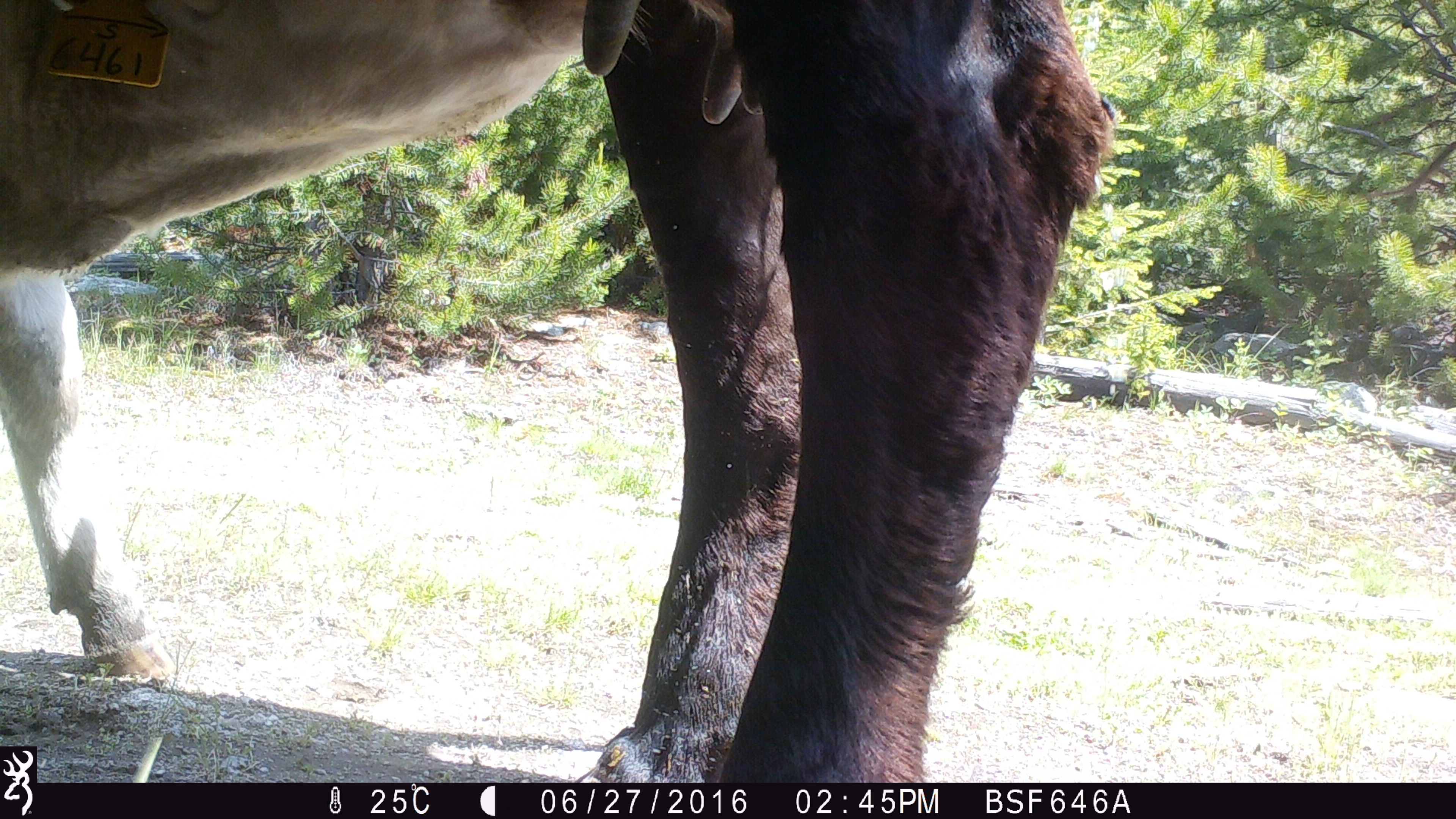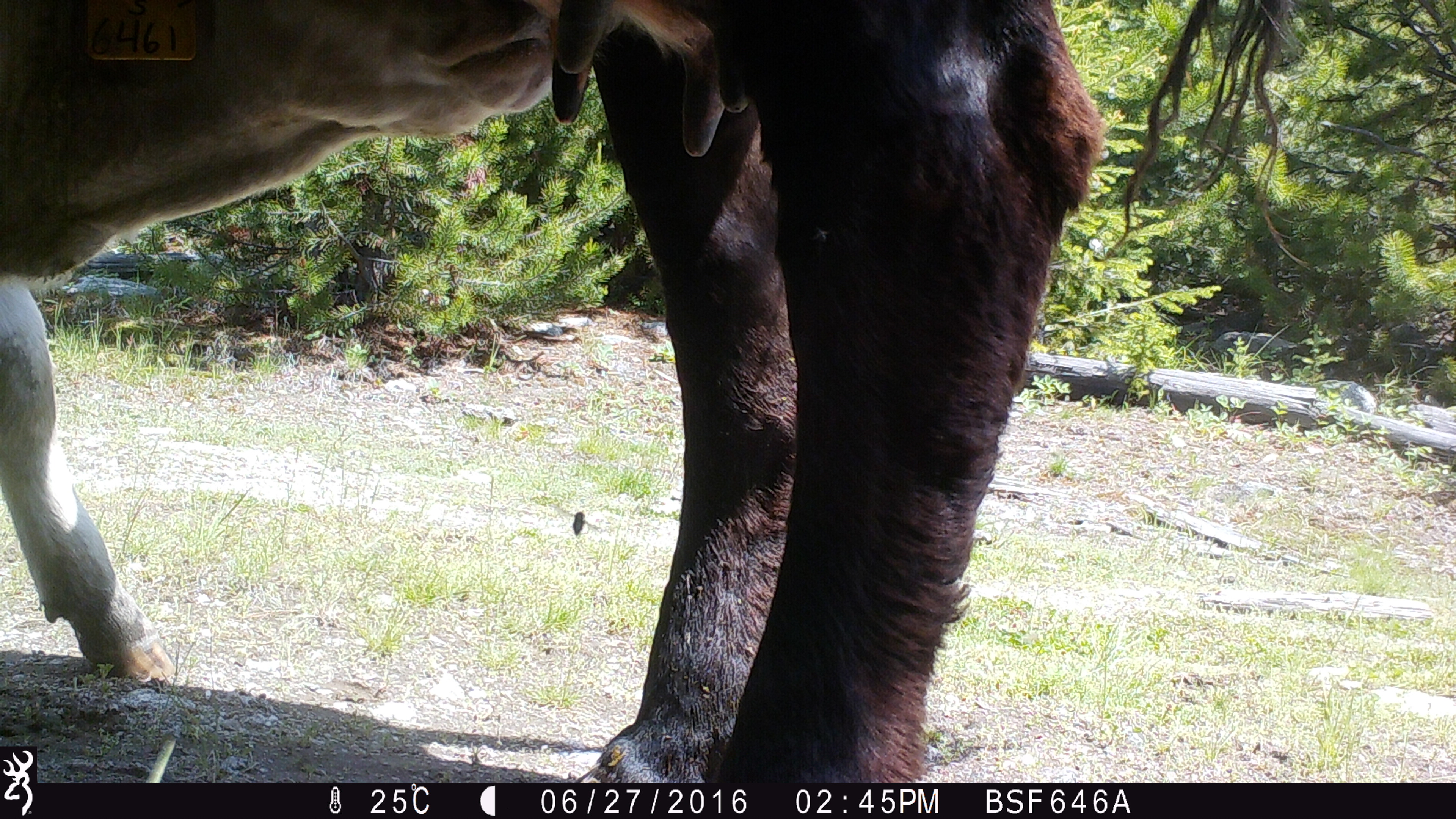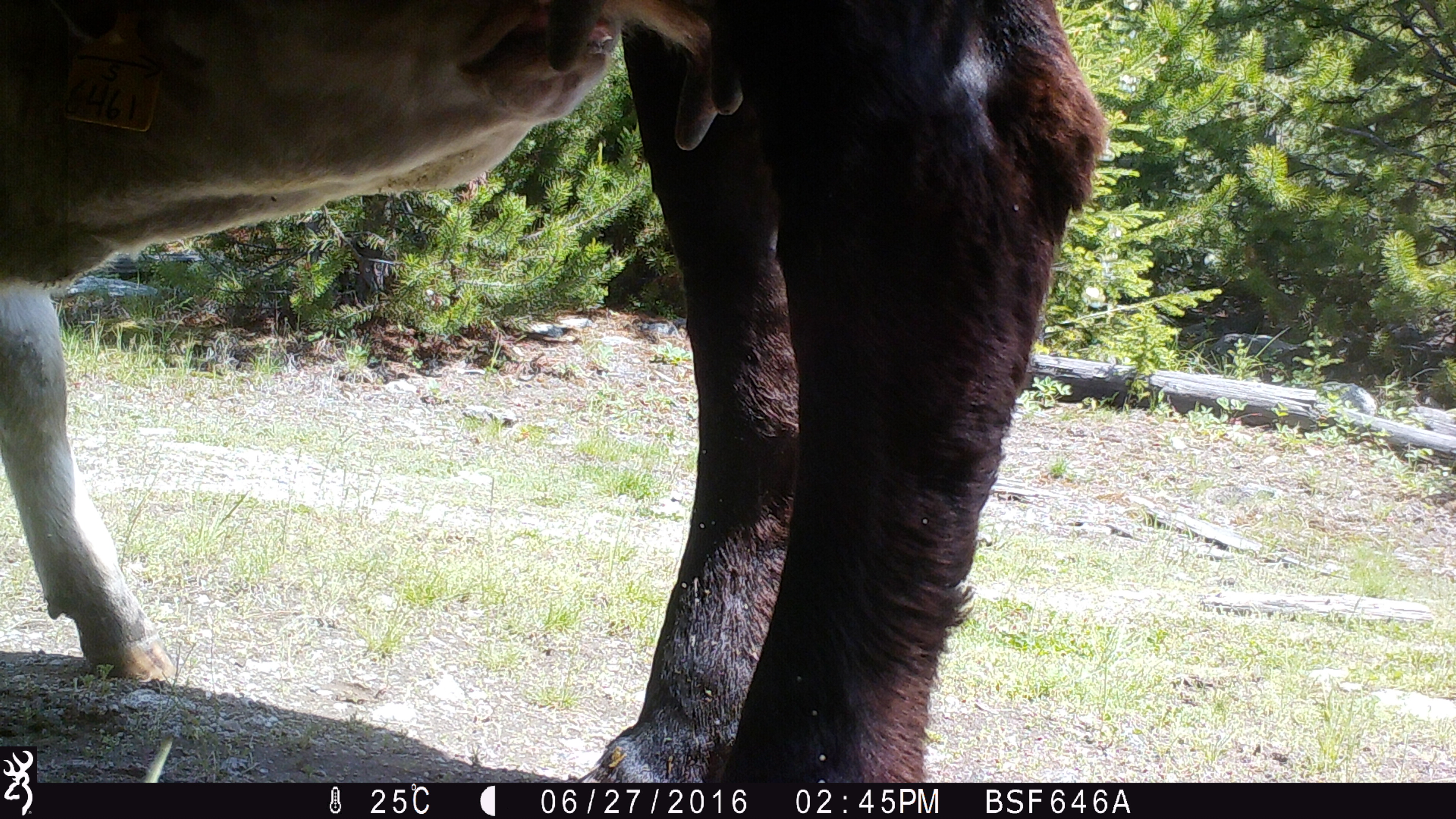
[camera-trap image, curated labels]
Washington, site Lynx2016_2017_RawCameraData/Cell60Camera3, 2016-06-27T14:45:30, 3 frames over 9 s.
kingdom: Animalia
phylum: Chordata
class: Mammalia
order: Artiodactyla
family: Bovidae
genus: Bos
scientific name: Bos taurus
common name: domestic cattle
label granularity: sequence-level